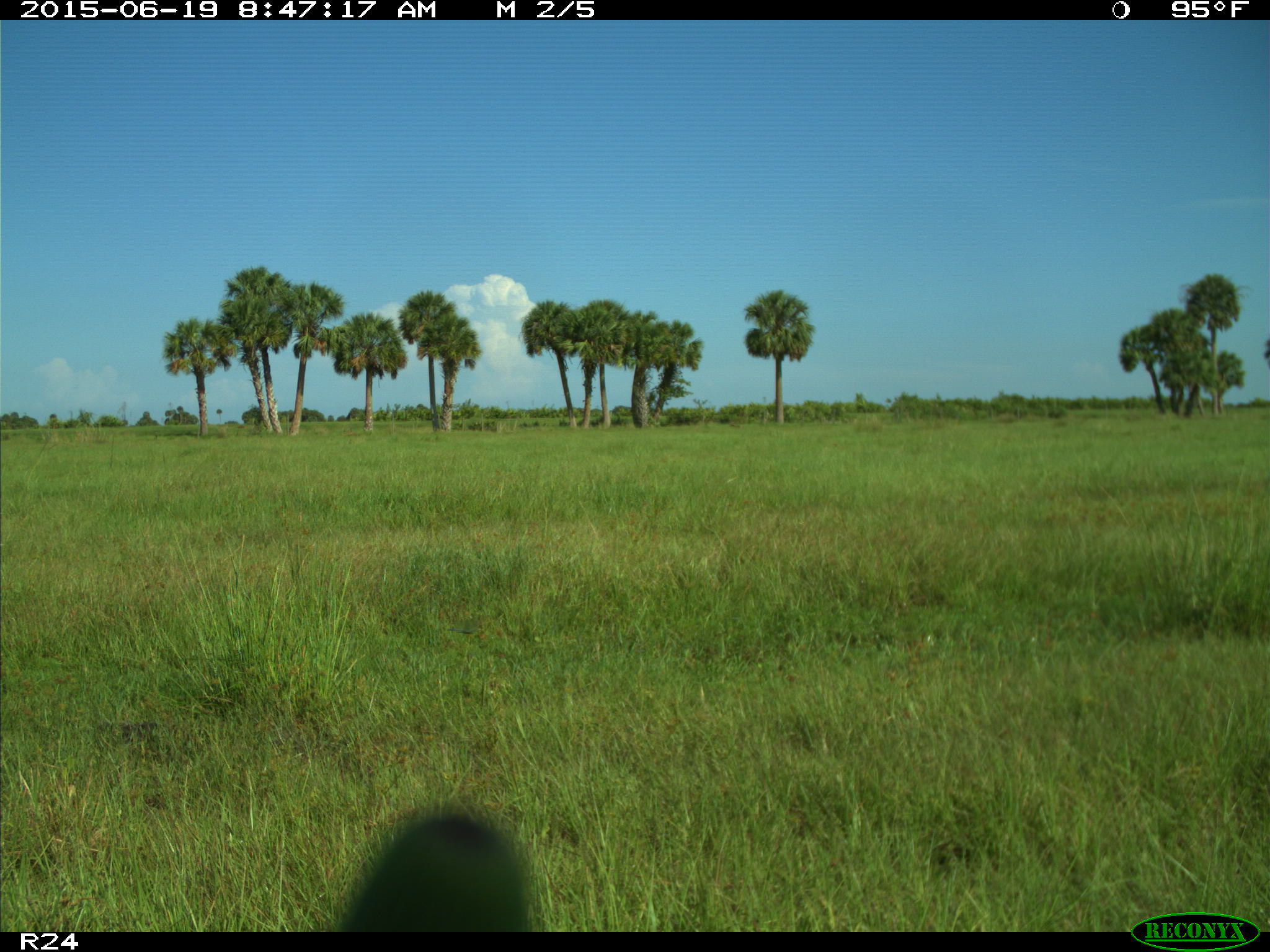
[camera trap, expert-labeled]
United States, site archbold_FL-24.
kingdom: Animalia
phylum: Chordata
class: Mammalia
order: Artiodactyla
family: Bovidae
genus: Bos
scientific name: Bos taurus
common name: domestic cow